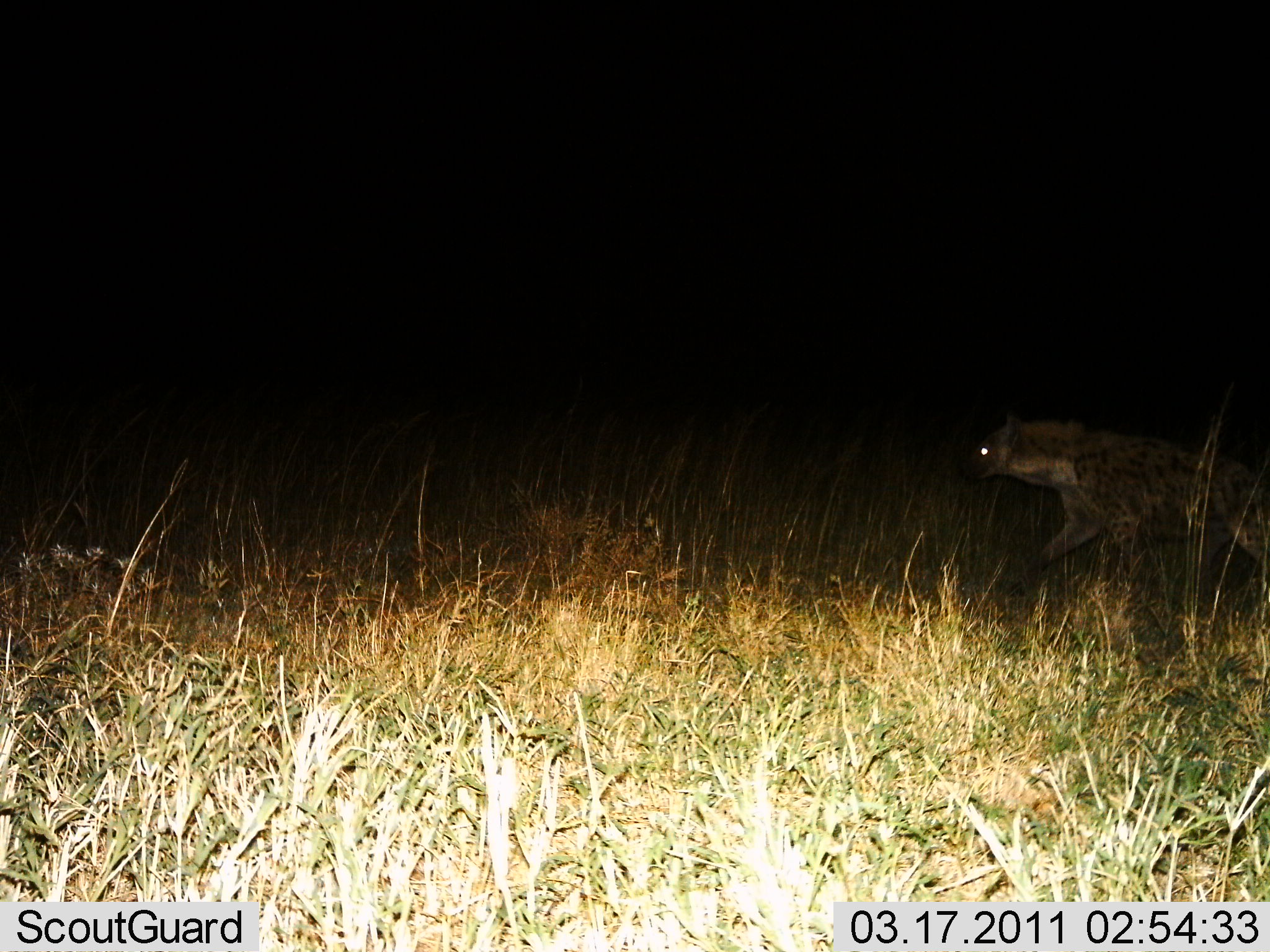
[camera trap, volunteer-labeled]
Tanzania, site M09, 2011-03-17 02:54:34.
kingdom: Animalia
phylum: Chordata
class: Mammalia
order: Carnivora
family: Hyaenidae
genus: Crocuta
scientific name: Crocuta crocuta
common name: spotted hyena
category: hyenaspotted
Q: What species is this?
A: Hyenaspotted (spotted hyena) (Crocuta crocuta).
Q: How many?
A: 1.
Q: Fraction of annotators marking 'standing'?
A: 10%.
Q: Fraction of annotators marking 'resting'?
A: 0%.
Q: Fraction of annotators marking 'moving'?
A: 90%.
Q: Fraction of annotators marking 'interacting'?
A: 0%.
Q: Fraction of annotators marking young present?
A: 0%.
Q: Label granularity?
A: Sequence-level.